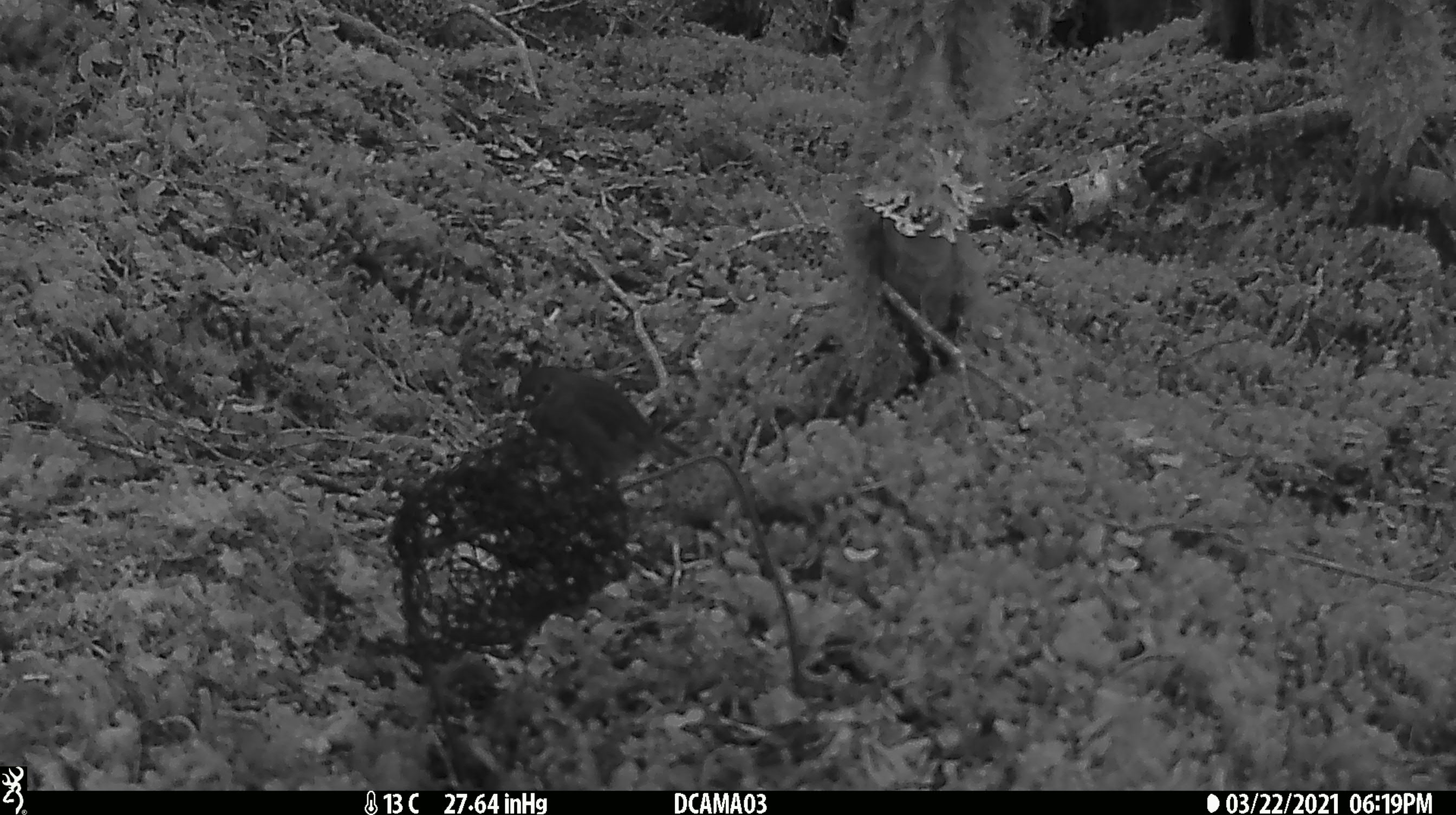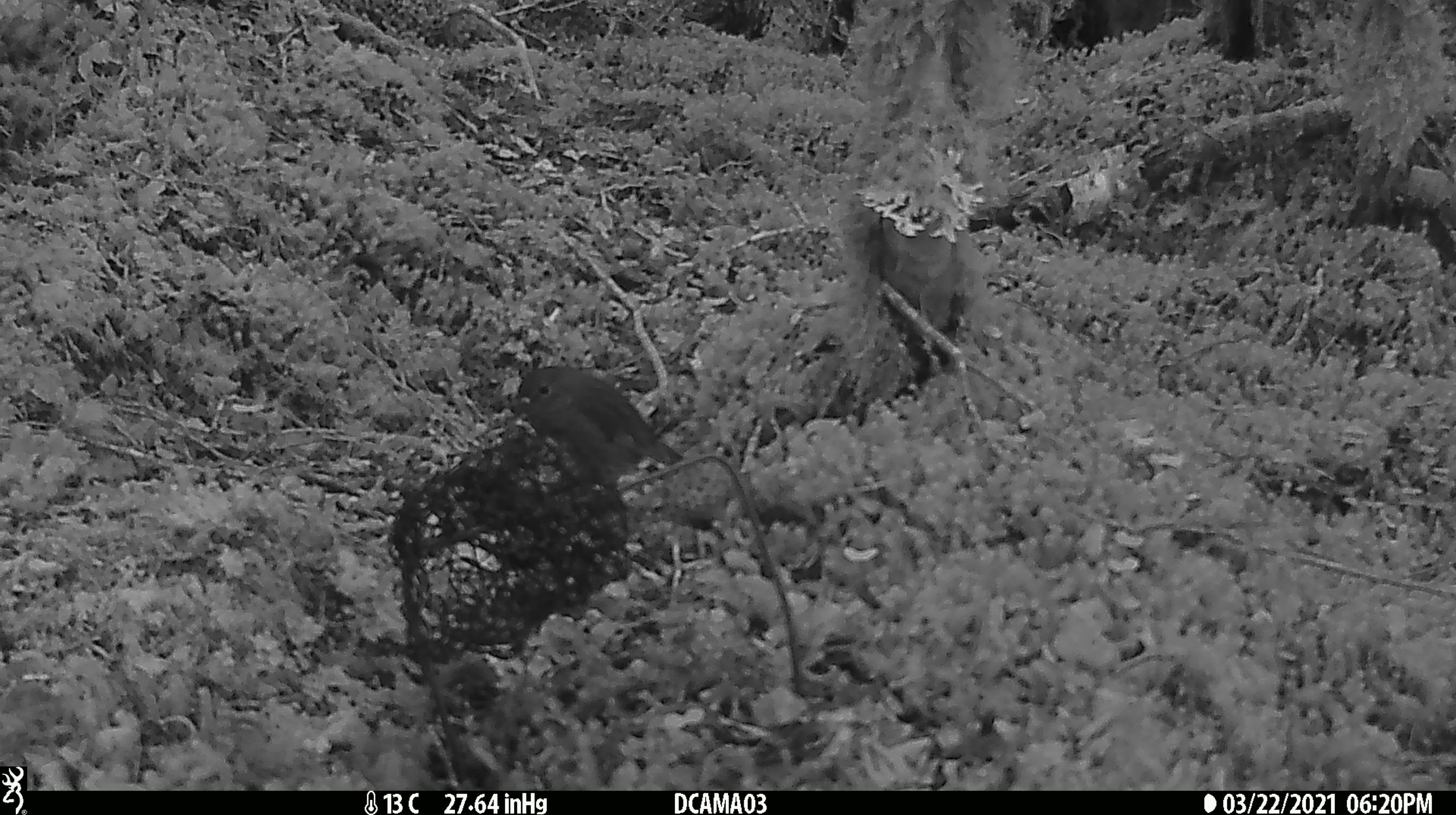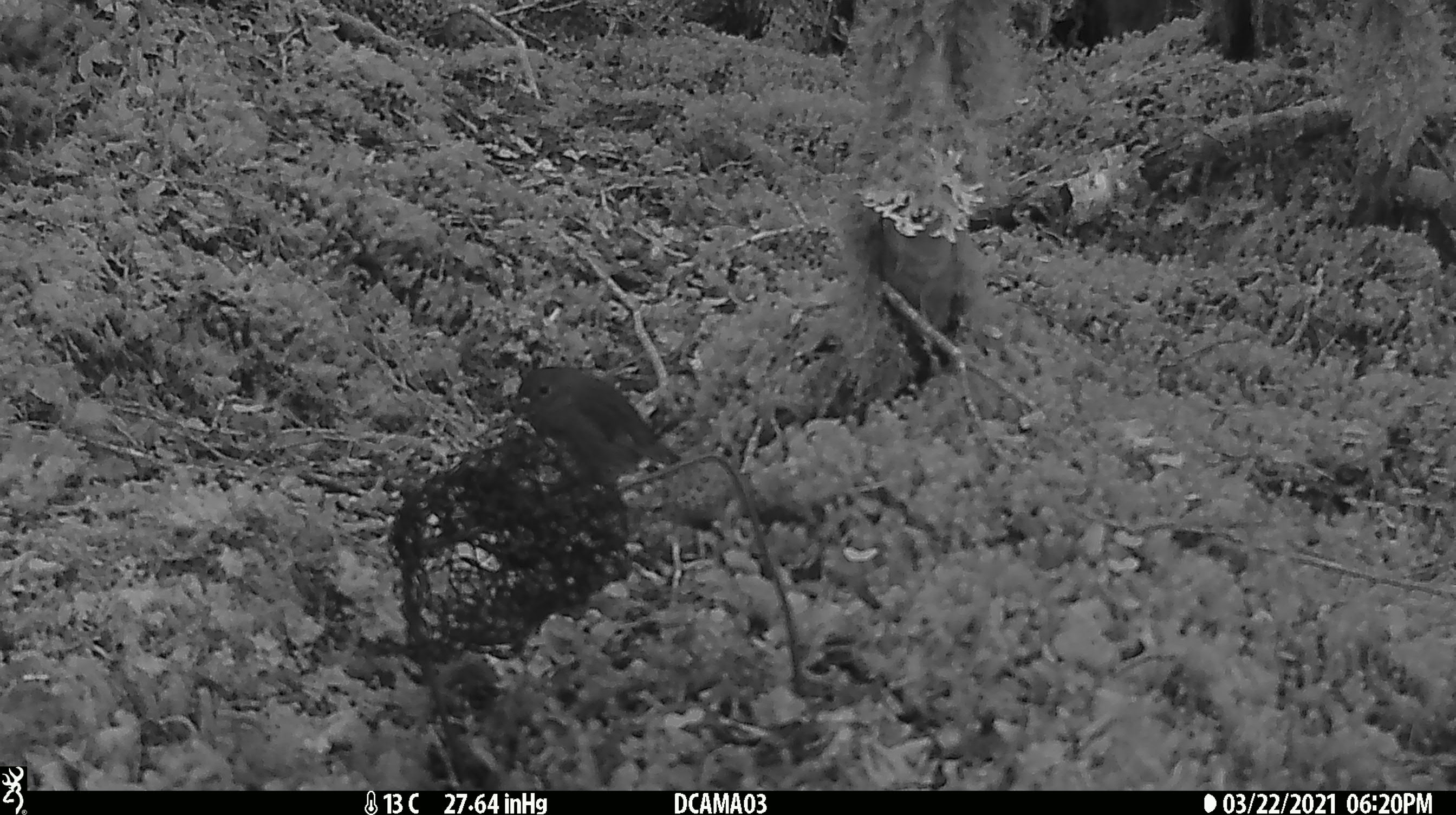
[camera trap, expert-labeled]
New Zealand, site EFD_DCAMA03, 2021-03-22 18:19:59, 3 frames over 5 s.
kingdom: Animalia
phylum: Chordata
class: Aves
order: Passeriformes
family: Petroicidae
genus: Petroica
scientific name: Petroica australis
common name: new zealand robin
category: robin